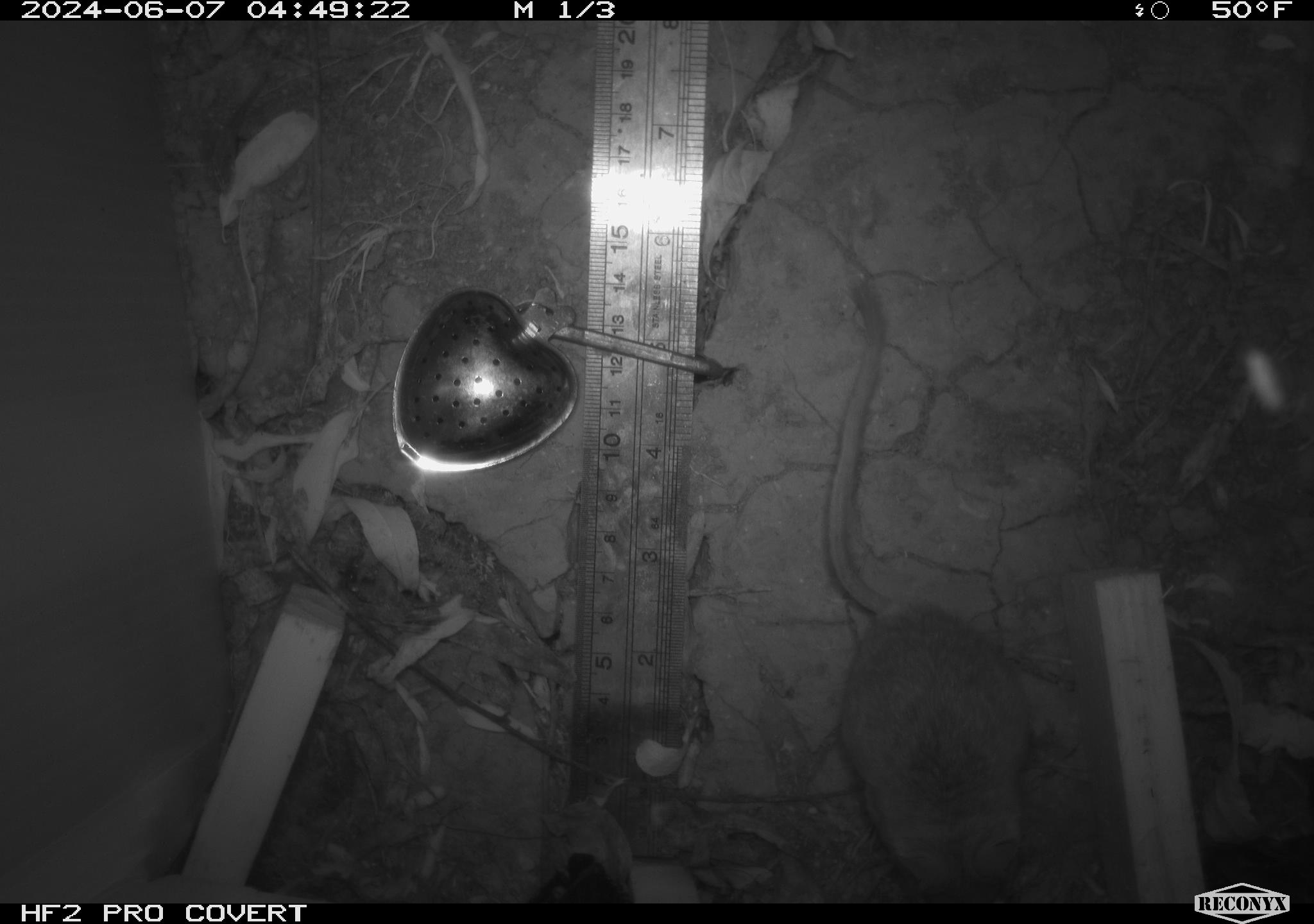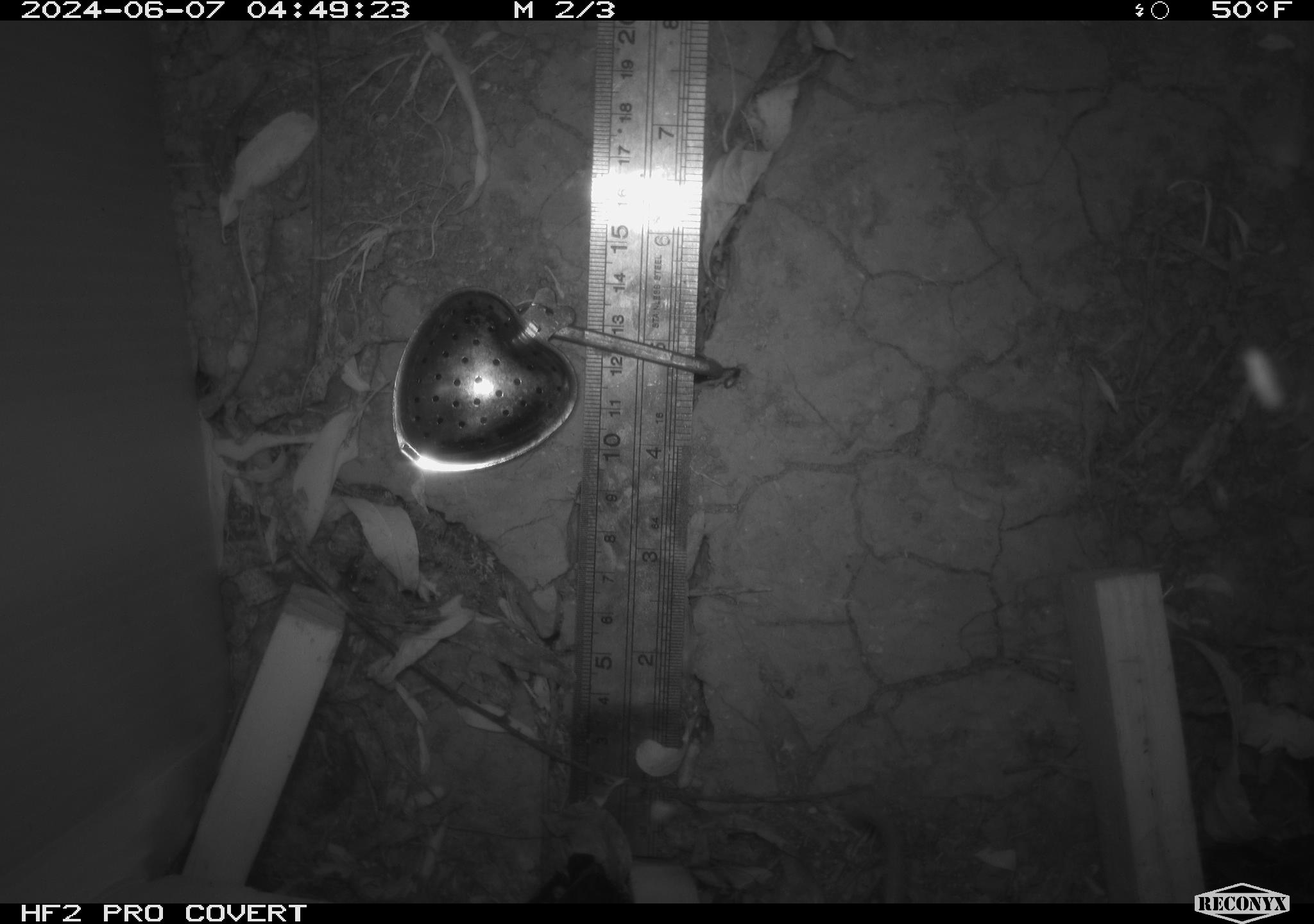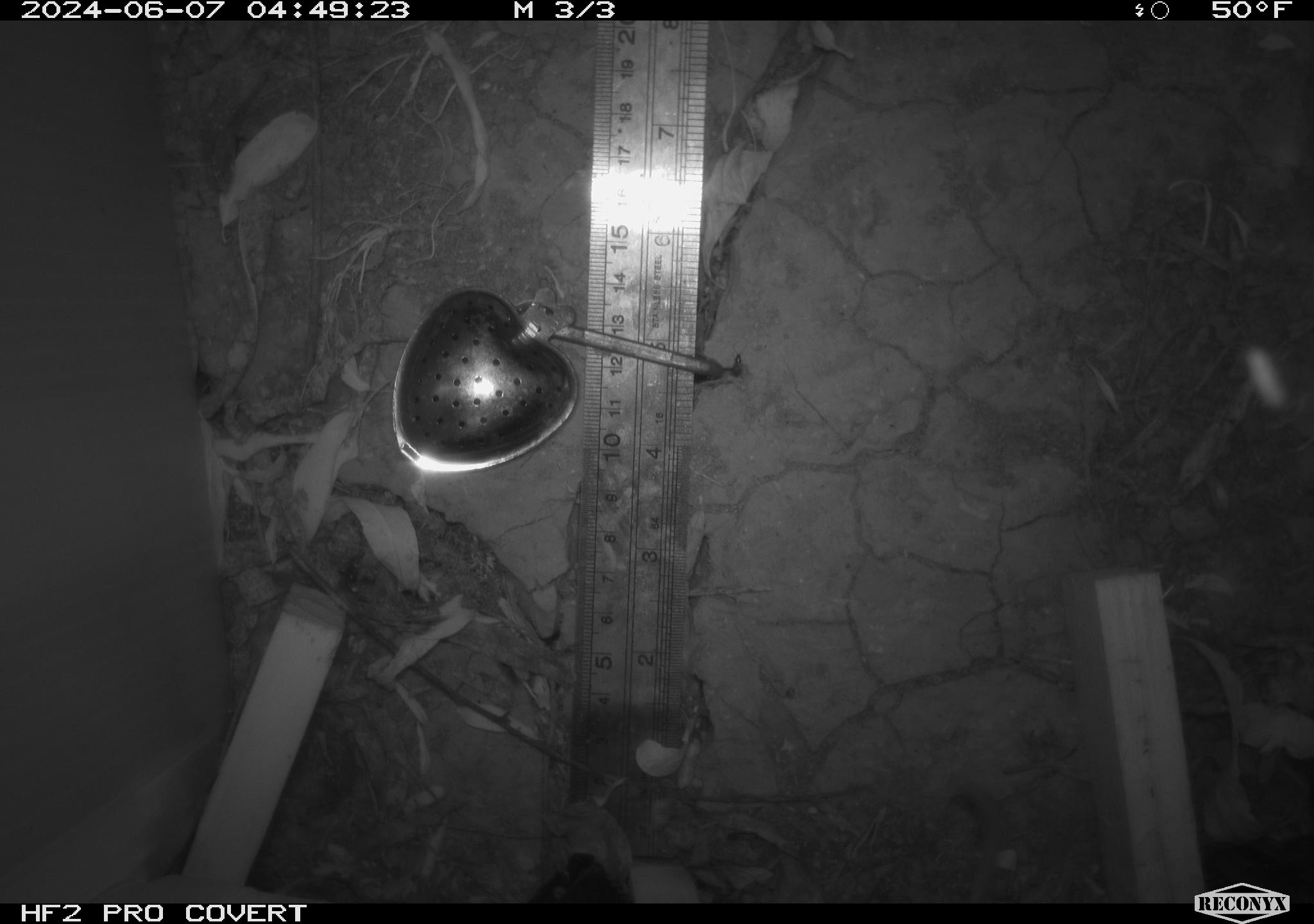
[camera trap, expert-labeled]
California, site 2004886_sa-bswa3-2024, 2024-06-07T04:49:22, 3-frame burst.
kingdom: Animalia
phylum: Chordata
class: Mammalia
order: Rodentia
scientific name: Rodentia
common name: mouse species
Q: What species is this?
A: Mouse species (Rodentia).